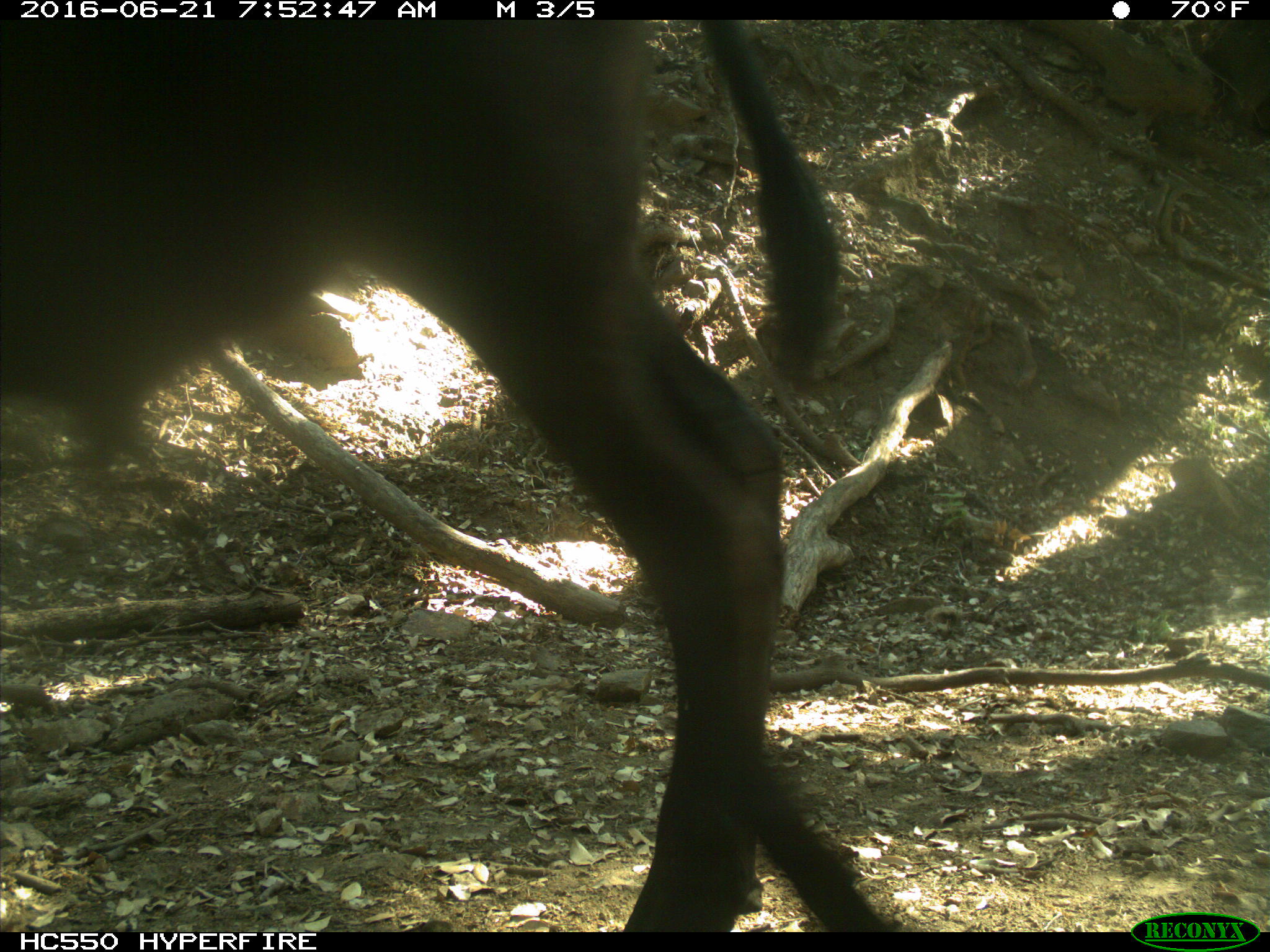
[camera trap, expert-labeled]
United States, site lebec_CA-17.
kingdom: Animalia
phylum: Chordata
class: Mammalia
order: Artiodactyla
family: Bovidae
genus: Bos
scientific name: Bos taurus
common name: domestic cow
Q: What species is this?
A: Bos taurus (domestic cow).